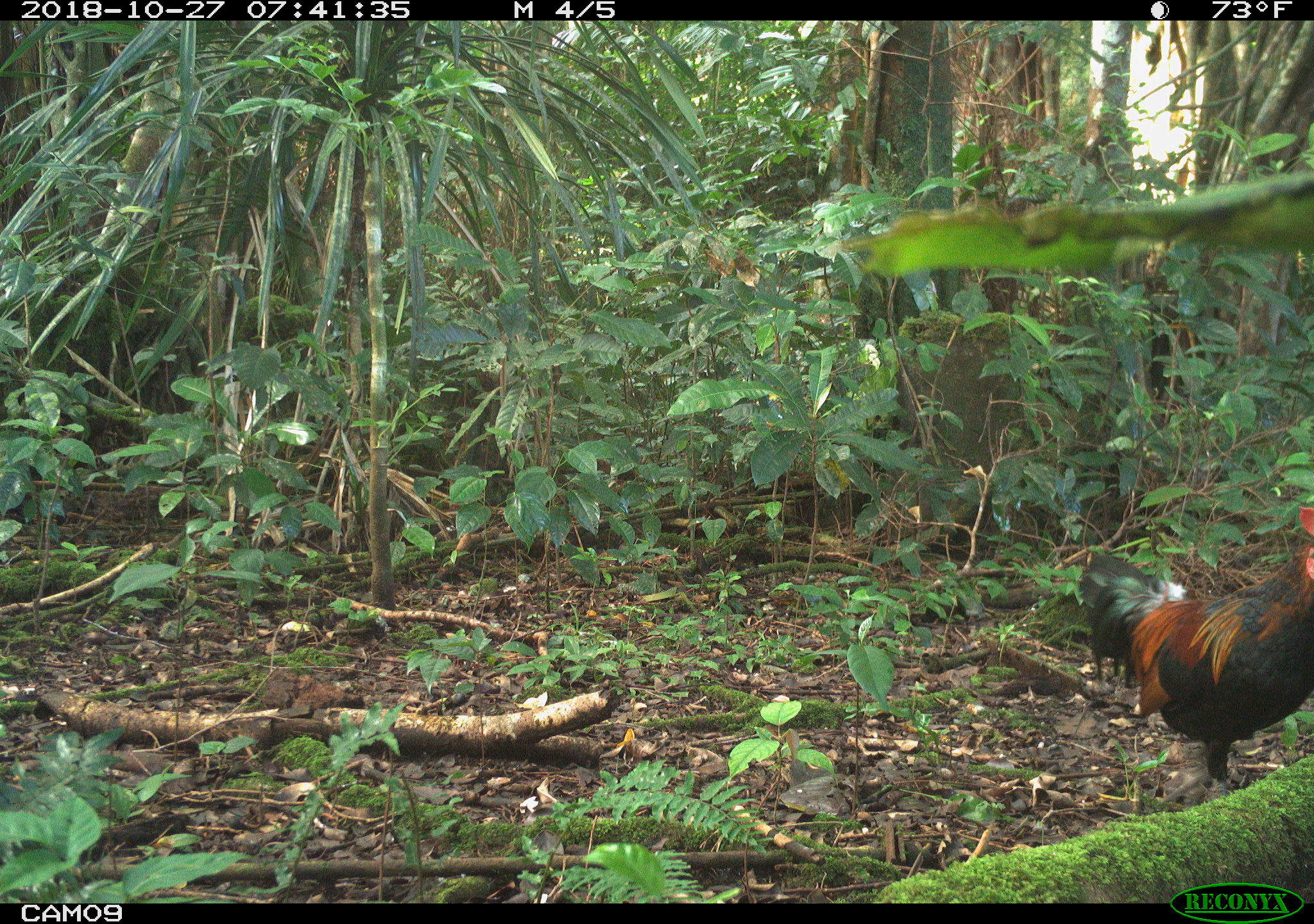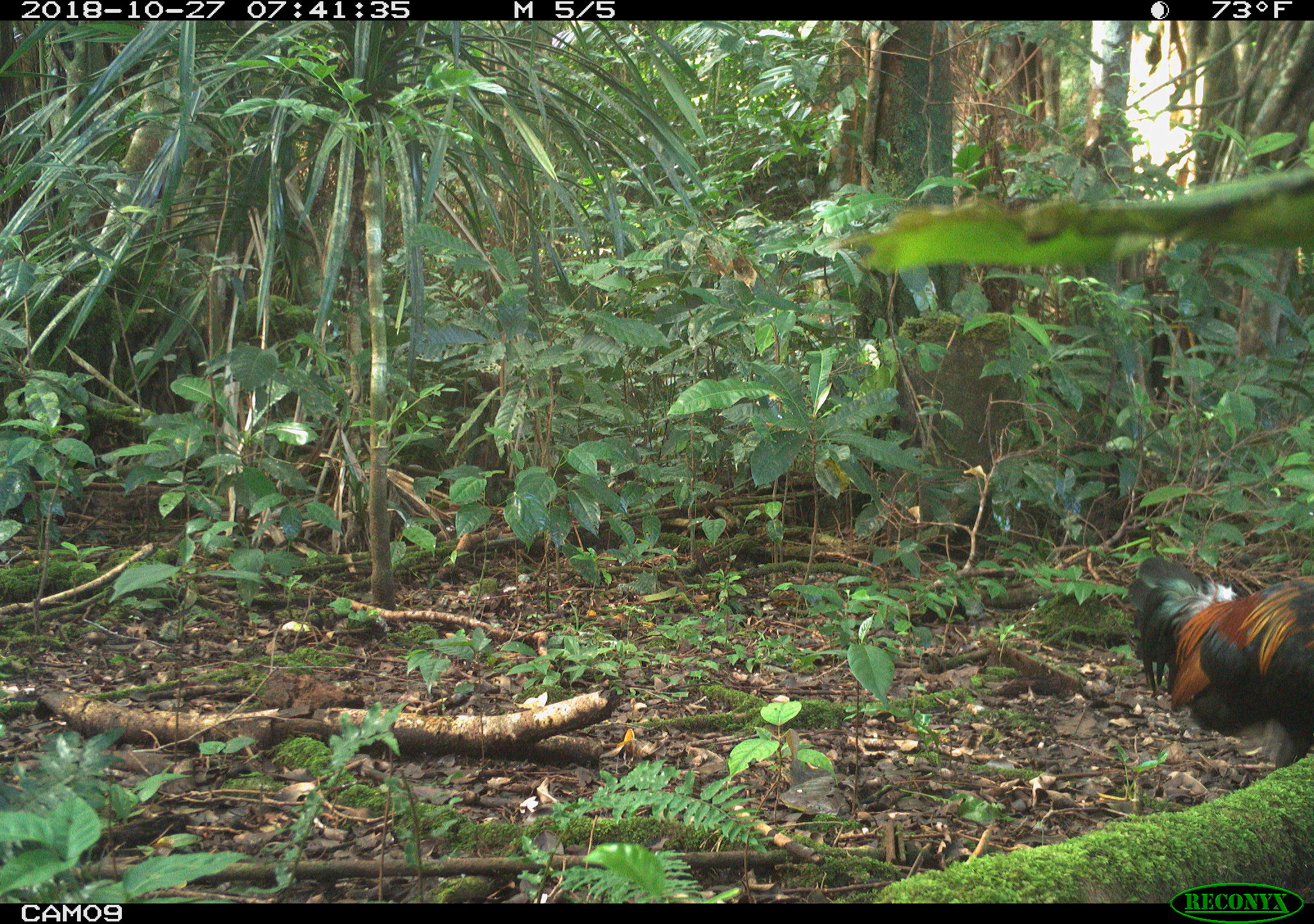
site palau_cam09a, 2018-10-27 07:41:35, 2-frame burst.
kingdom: Animalia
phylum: Chordata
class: Aves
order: Galliformes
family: Phasianidae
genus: Gallus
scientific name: Gallus gallus domesticus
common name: rooster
Rooster (Gallus gallus domesticus).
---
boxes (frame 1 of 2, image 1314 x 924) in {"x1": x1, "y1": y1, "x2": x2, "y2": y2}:
rooster: {"x1": 1075, "y1": 497, "x2": 1314, "y2": 807}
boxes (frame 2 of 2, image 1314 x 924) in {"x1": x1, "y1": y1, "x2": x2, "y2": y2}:
rooster: {"x1": 1130, "y1": 555, "x2": 1313, "y2": 779}